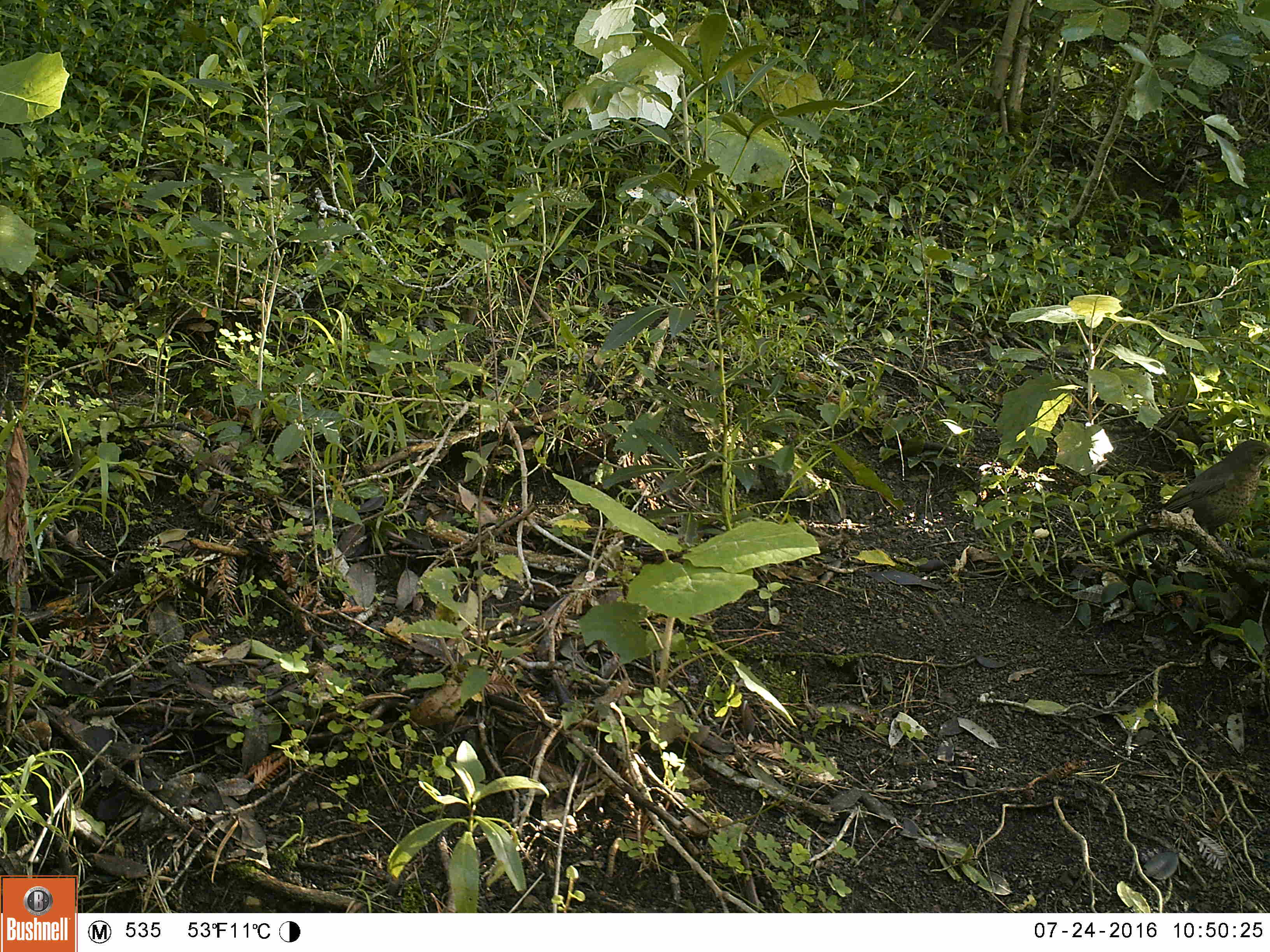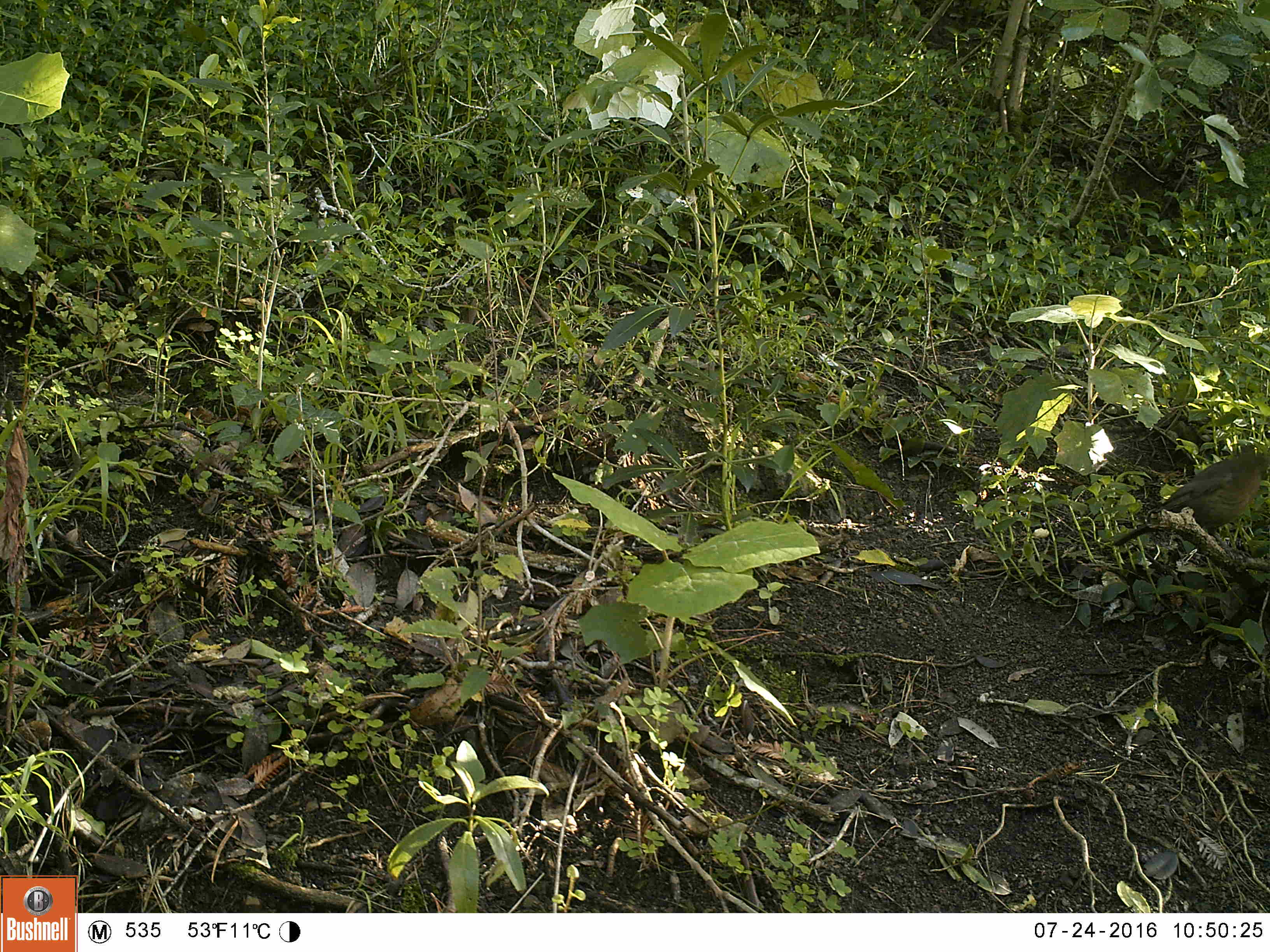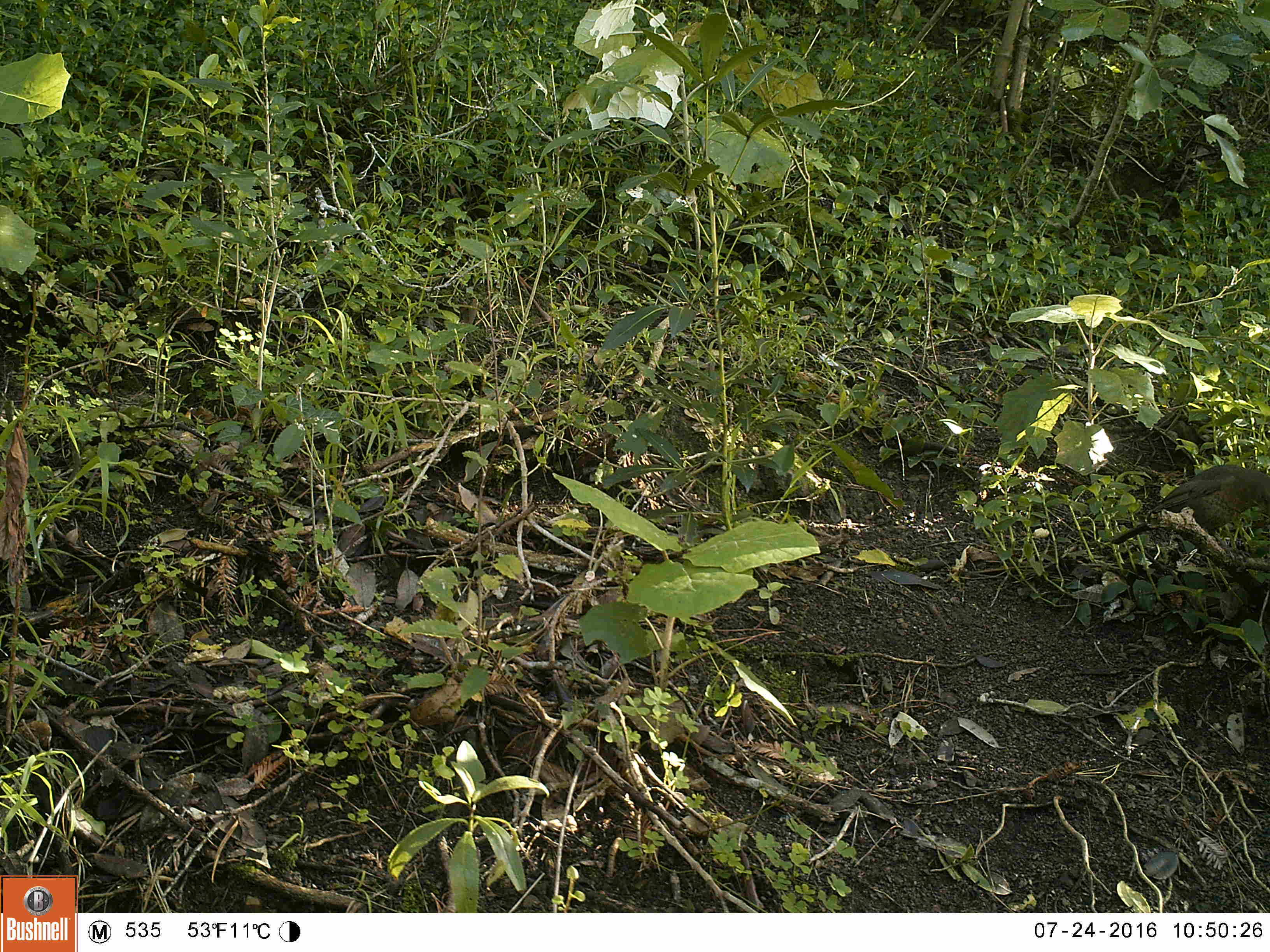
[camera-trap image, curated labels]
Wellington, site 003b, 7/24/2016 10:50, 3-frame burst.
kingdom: Animalia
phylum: Chordata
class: Aves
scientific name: Aves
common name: bird